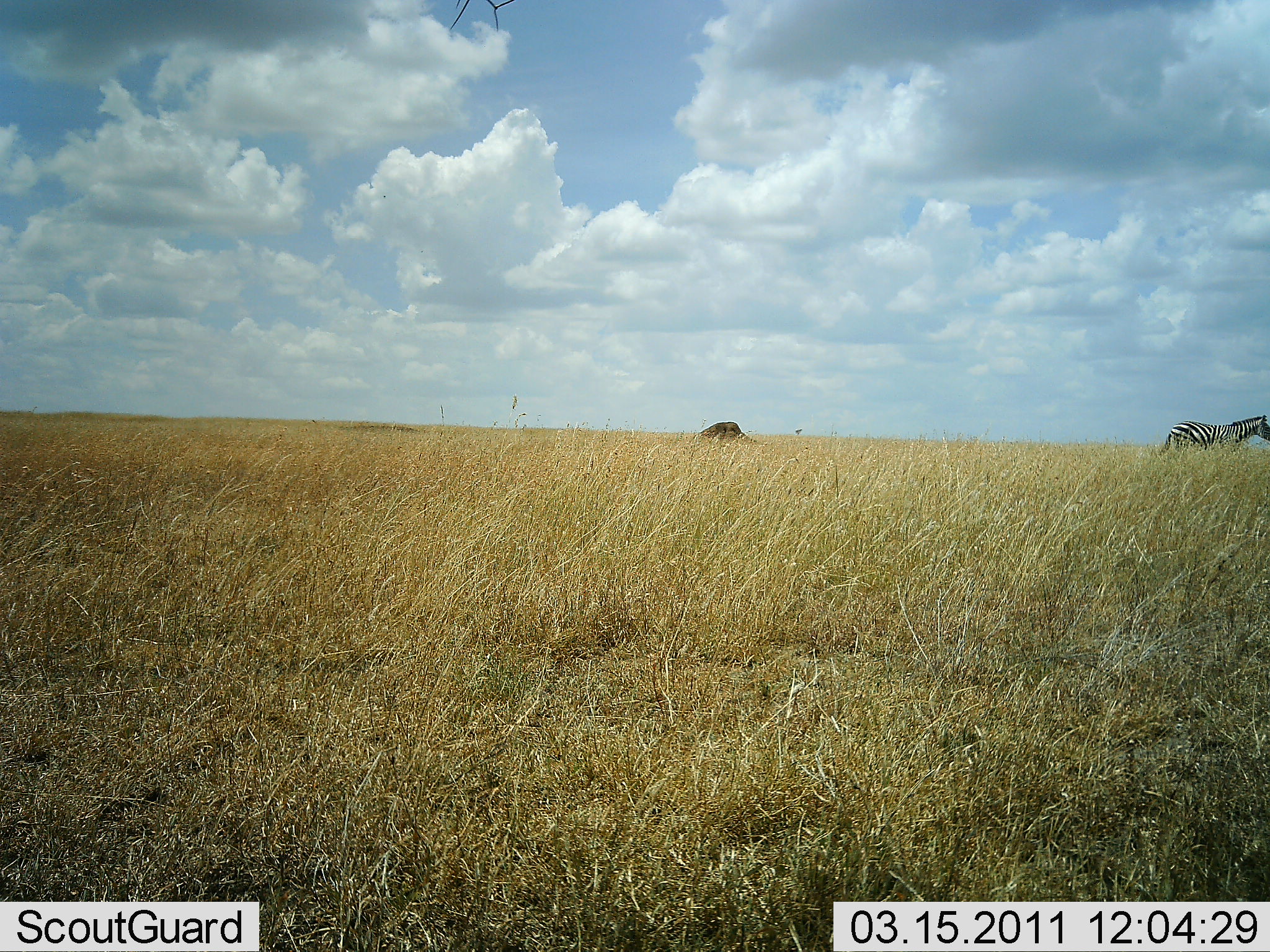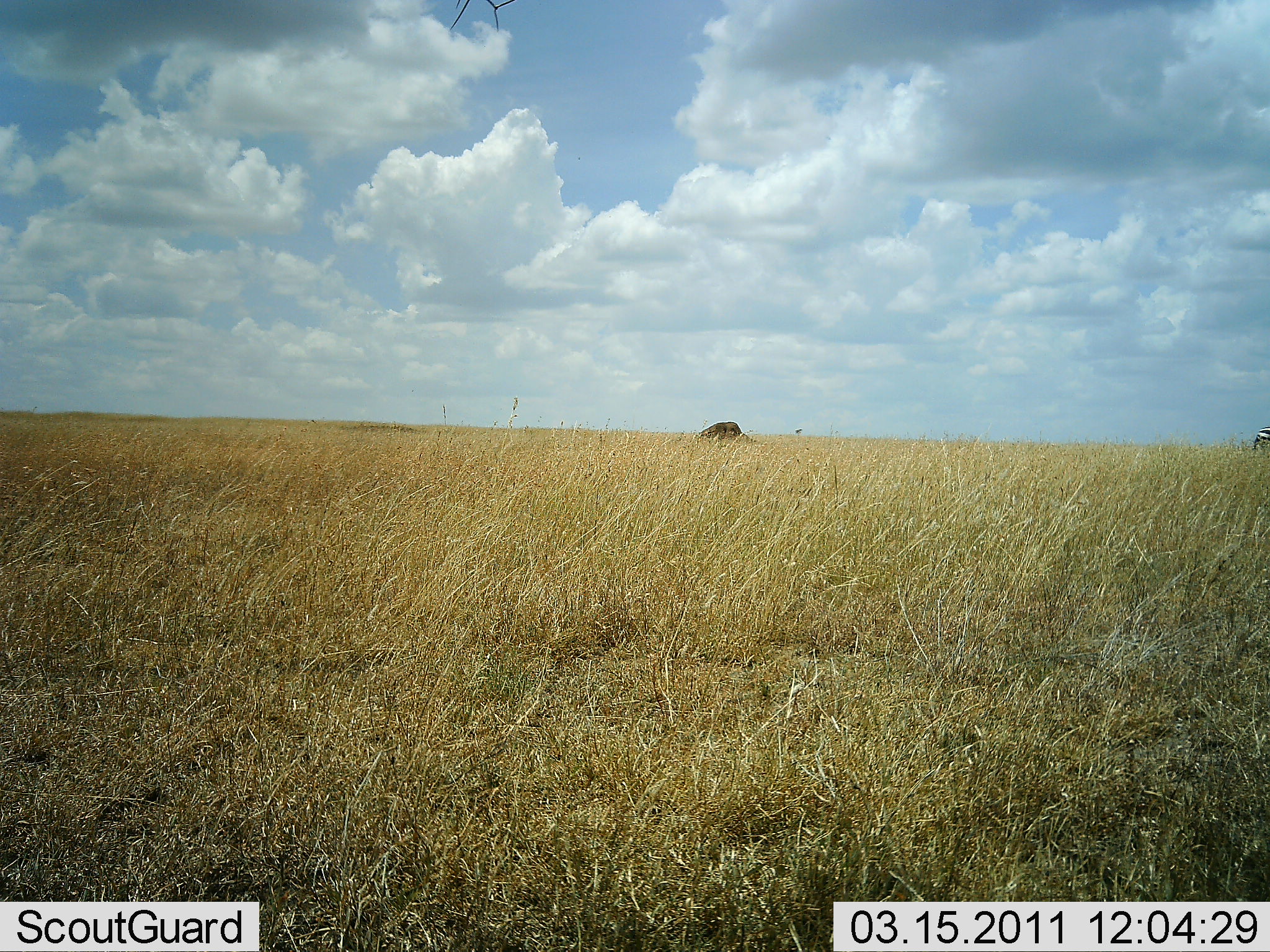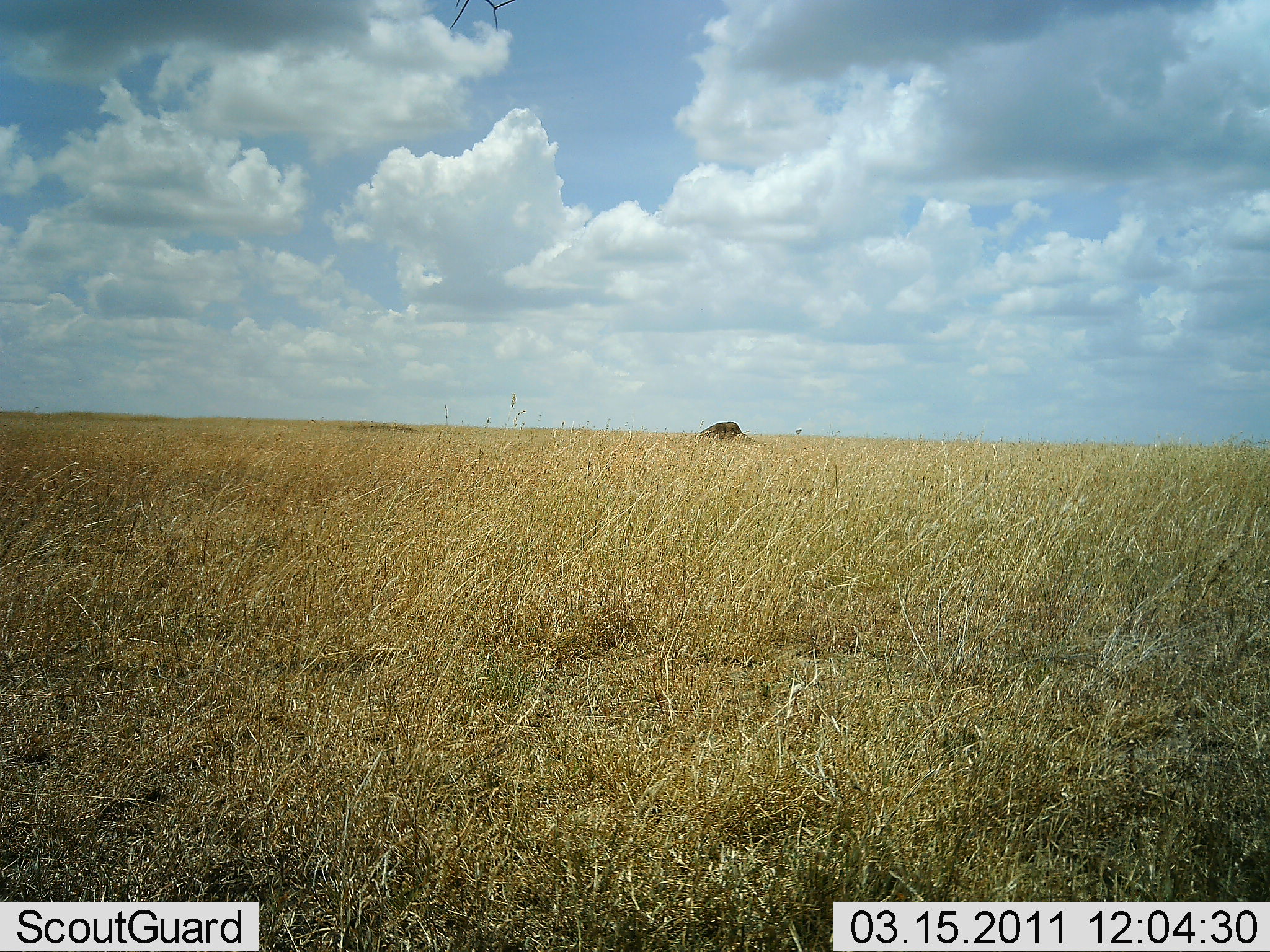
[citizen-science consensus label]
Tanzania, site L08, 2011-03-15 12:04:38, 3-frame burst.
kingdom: Animalia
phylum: Chordata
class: Mammalia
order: Perissodactyla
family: Equidae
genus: Equus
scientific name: Equus quagga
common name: plains zebra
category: zebra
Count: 1.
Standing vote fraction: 8%.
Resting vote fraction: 0%.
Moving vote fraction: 100%.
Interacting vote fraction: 0%.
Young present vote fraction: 0%.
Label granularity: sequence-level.